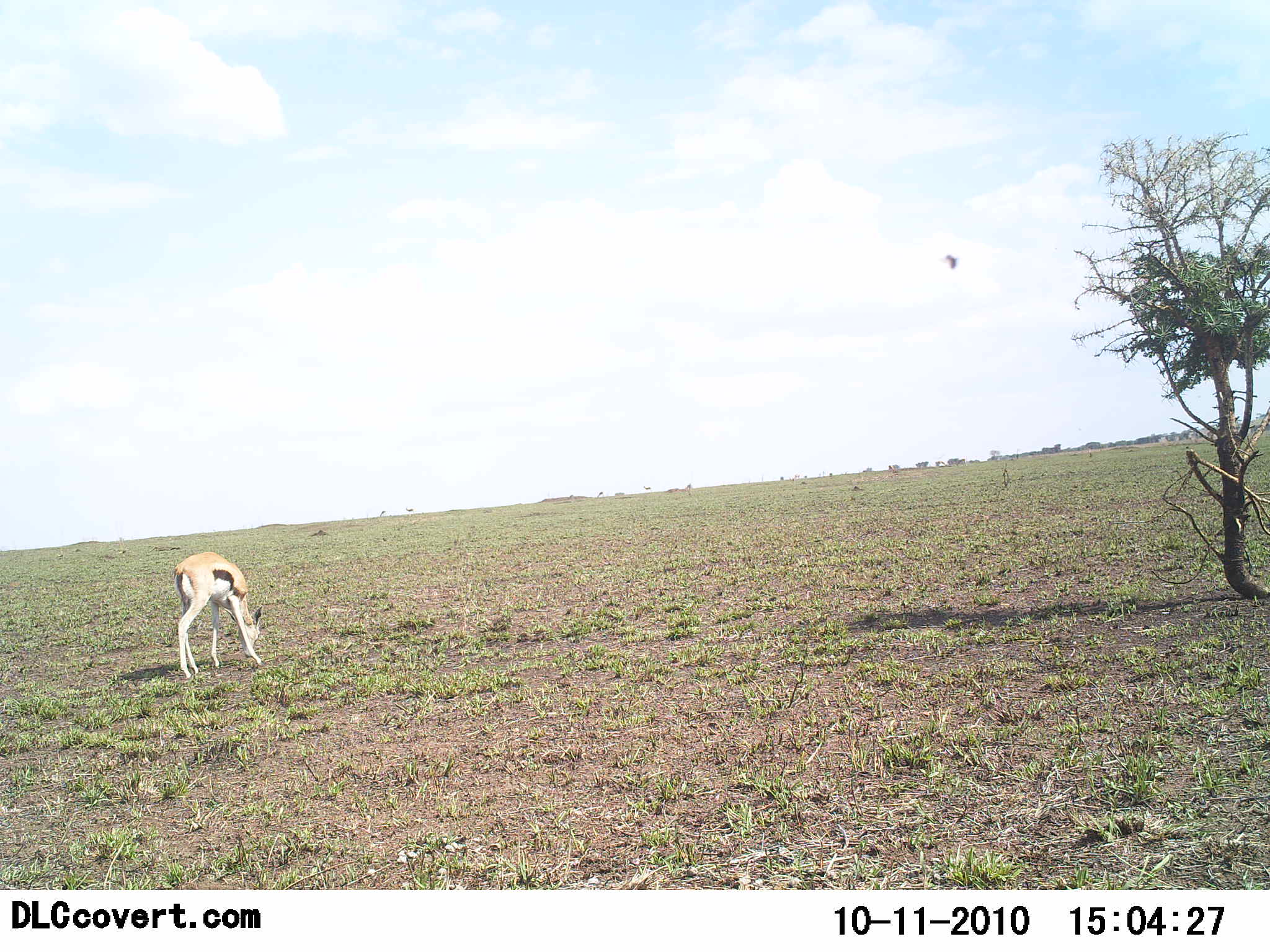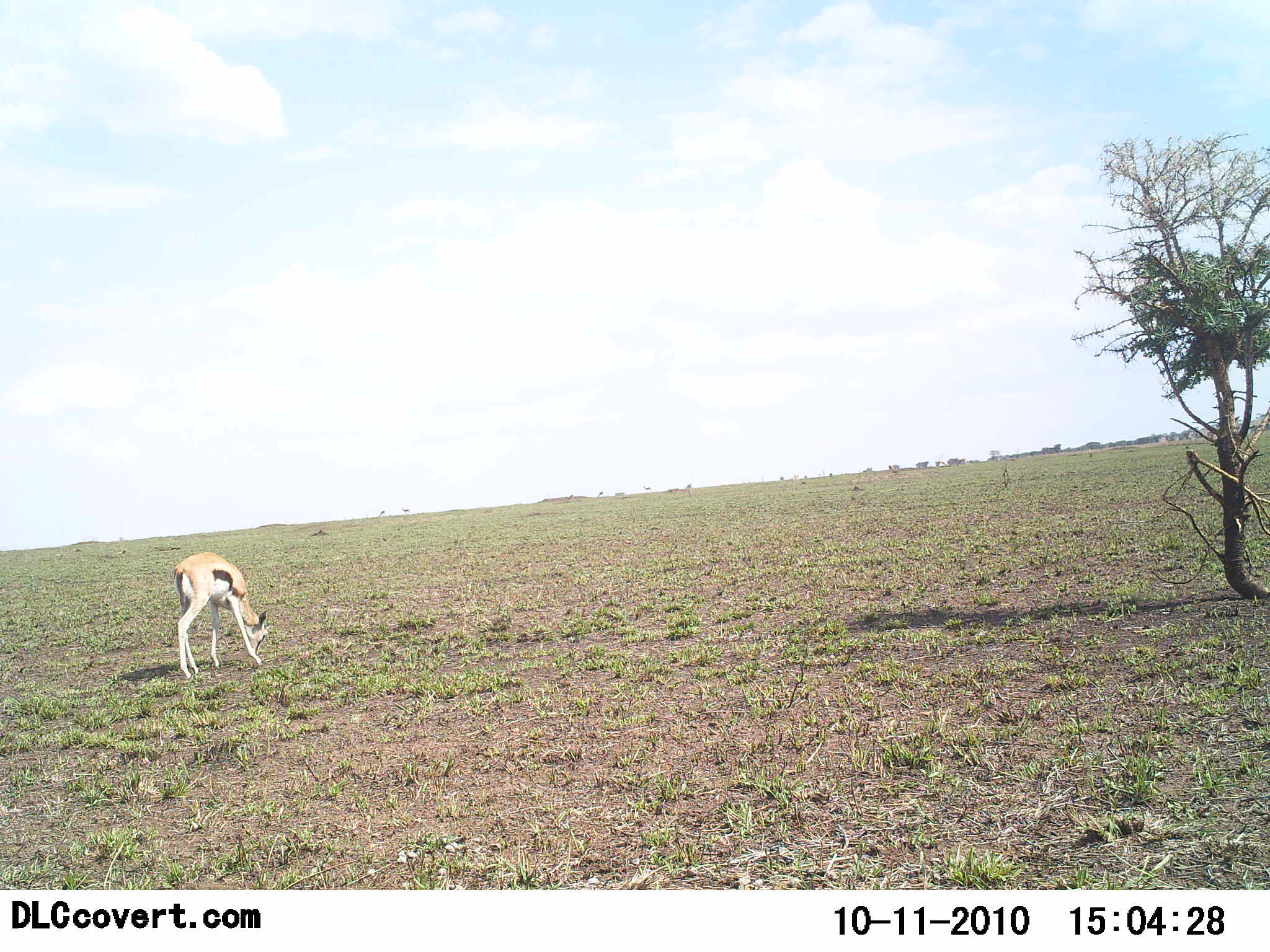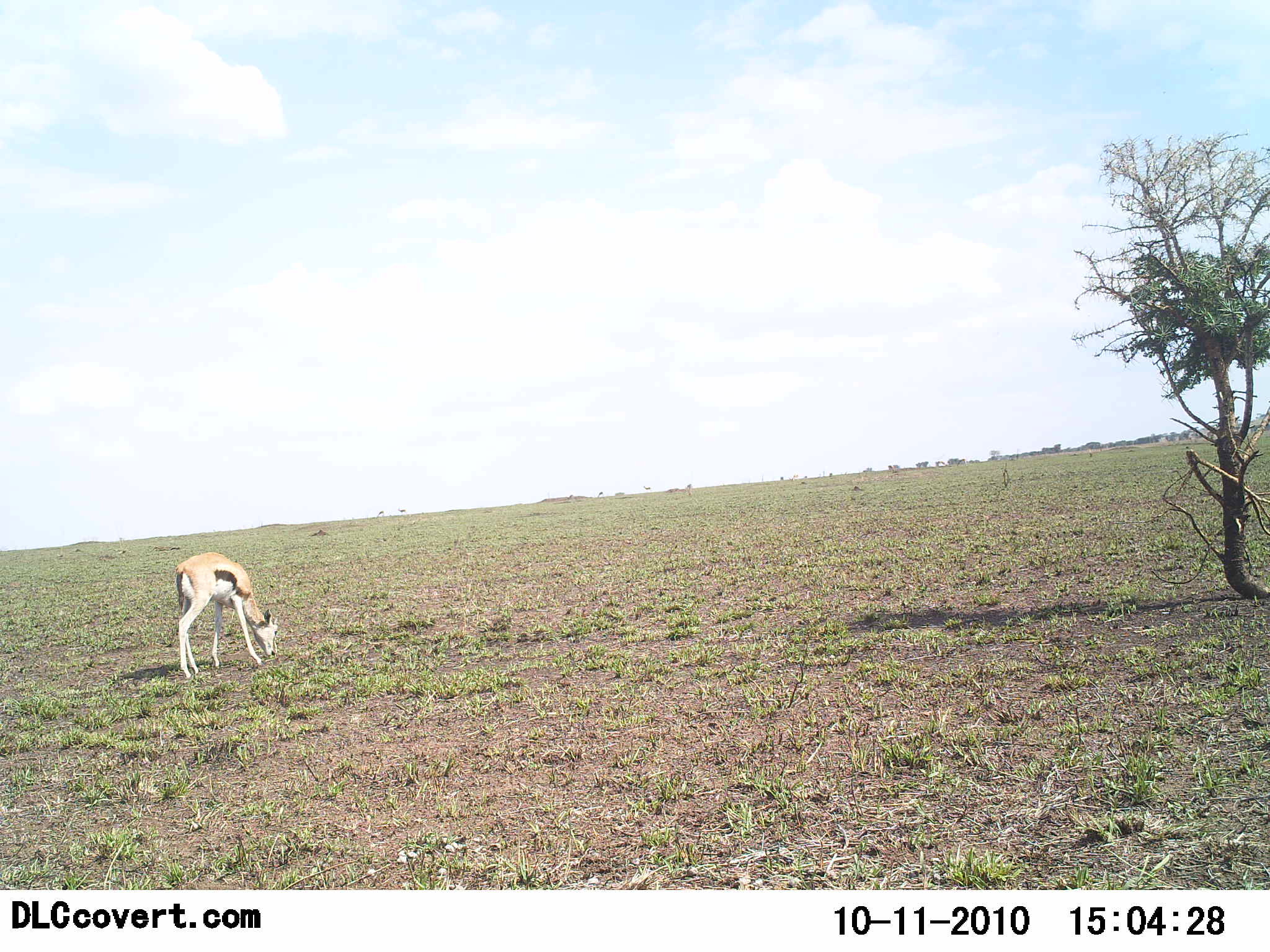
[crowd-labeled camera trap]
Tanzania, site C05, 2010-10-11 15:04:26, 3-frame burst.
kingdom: Animalia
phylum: Chordata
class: Mammalia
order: Artiodactyla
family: Bovidae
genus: Eudorcas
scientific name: Eudorcas thomsonii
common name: thomson's gazelle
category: gazellethomsons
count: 1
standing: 33%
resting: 0%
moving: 7%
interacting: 0%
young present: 0%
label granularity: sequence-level